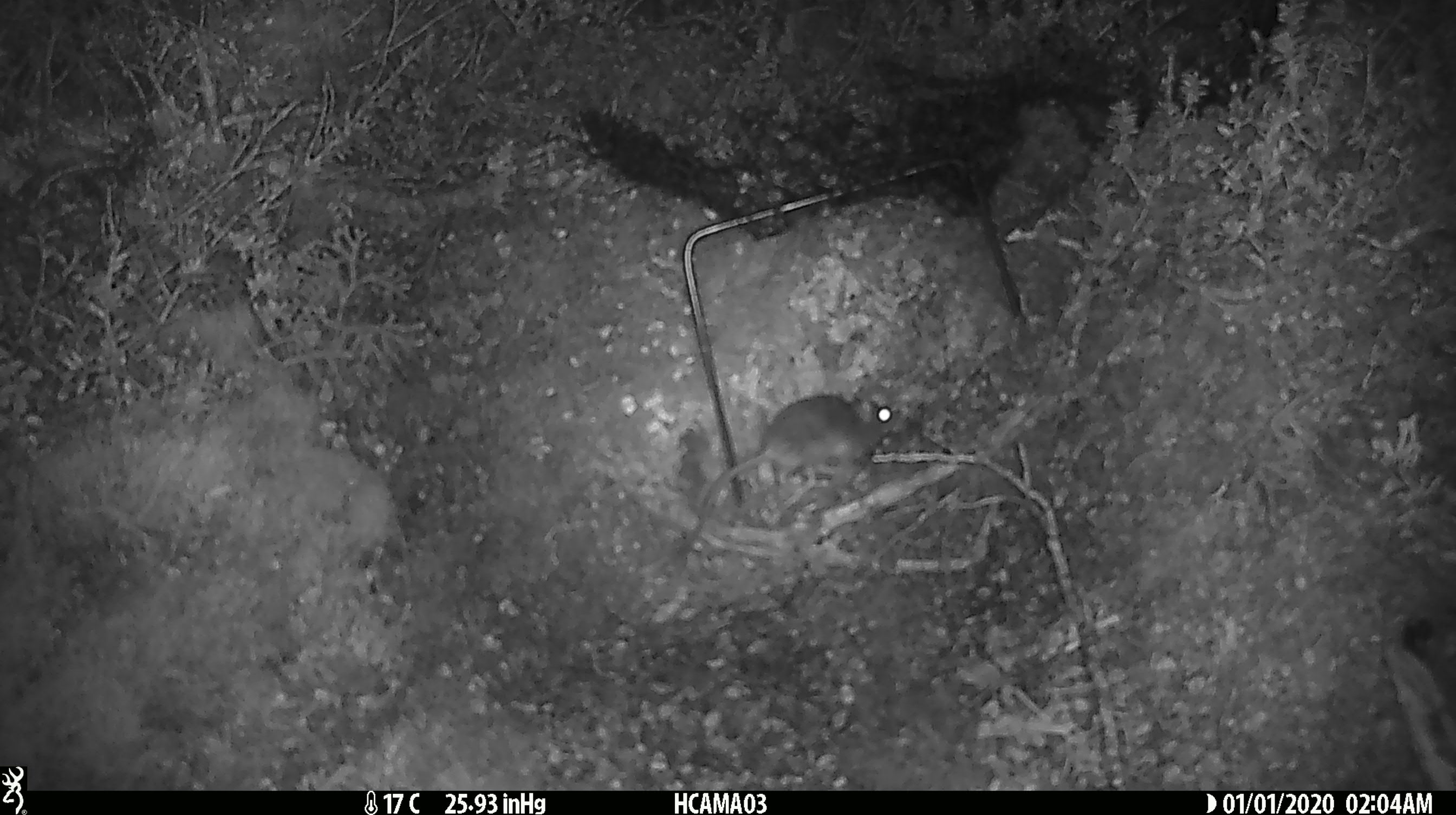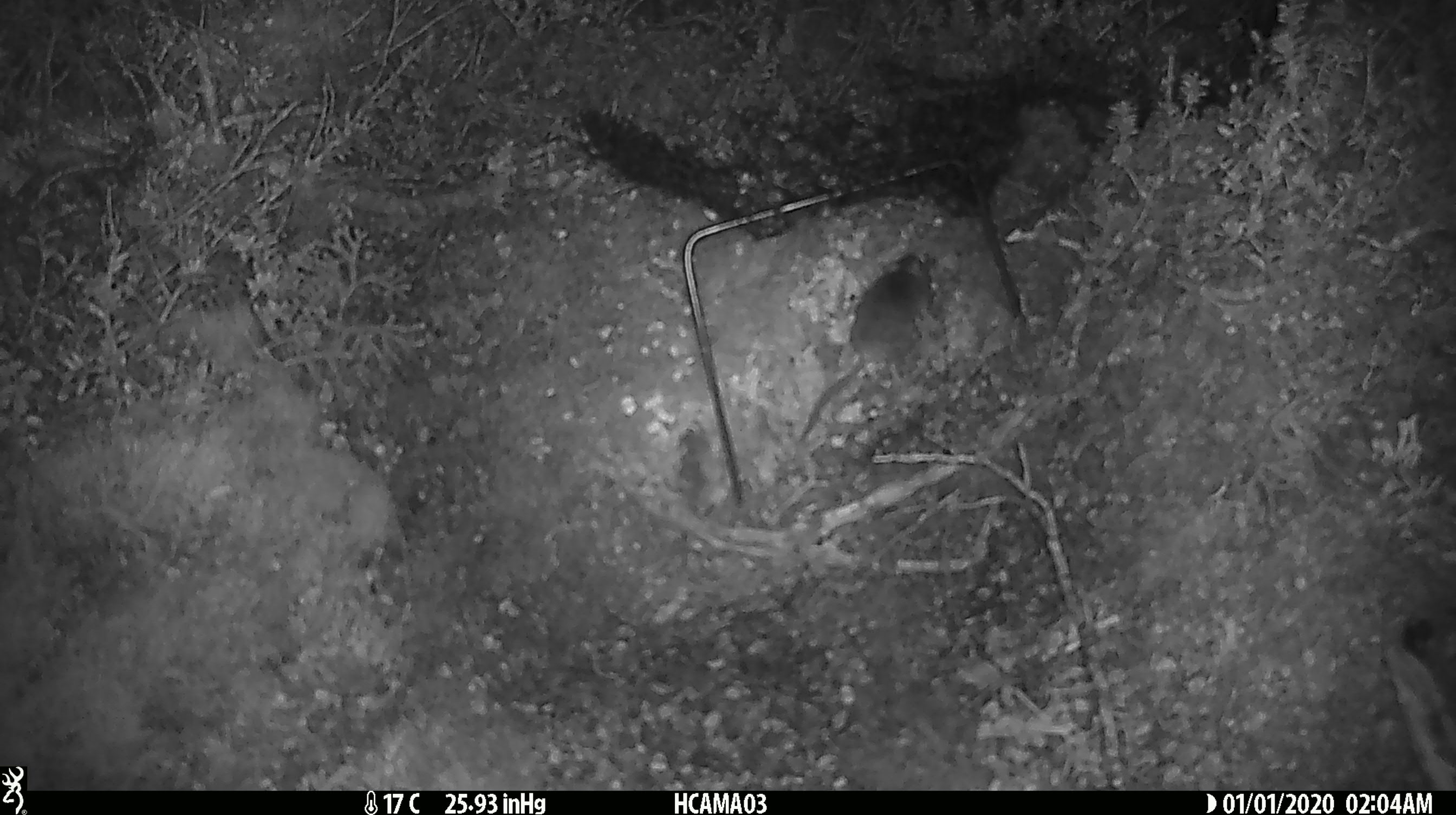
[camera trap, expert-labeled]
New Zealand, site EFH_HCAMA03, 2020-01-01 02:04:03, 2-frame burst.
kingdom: Animalia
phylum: Chordata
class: Mammalia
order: Rodentia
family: Muridae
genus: Mus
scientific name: Mus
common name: mouse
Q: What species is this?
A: Mouse (Mus).